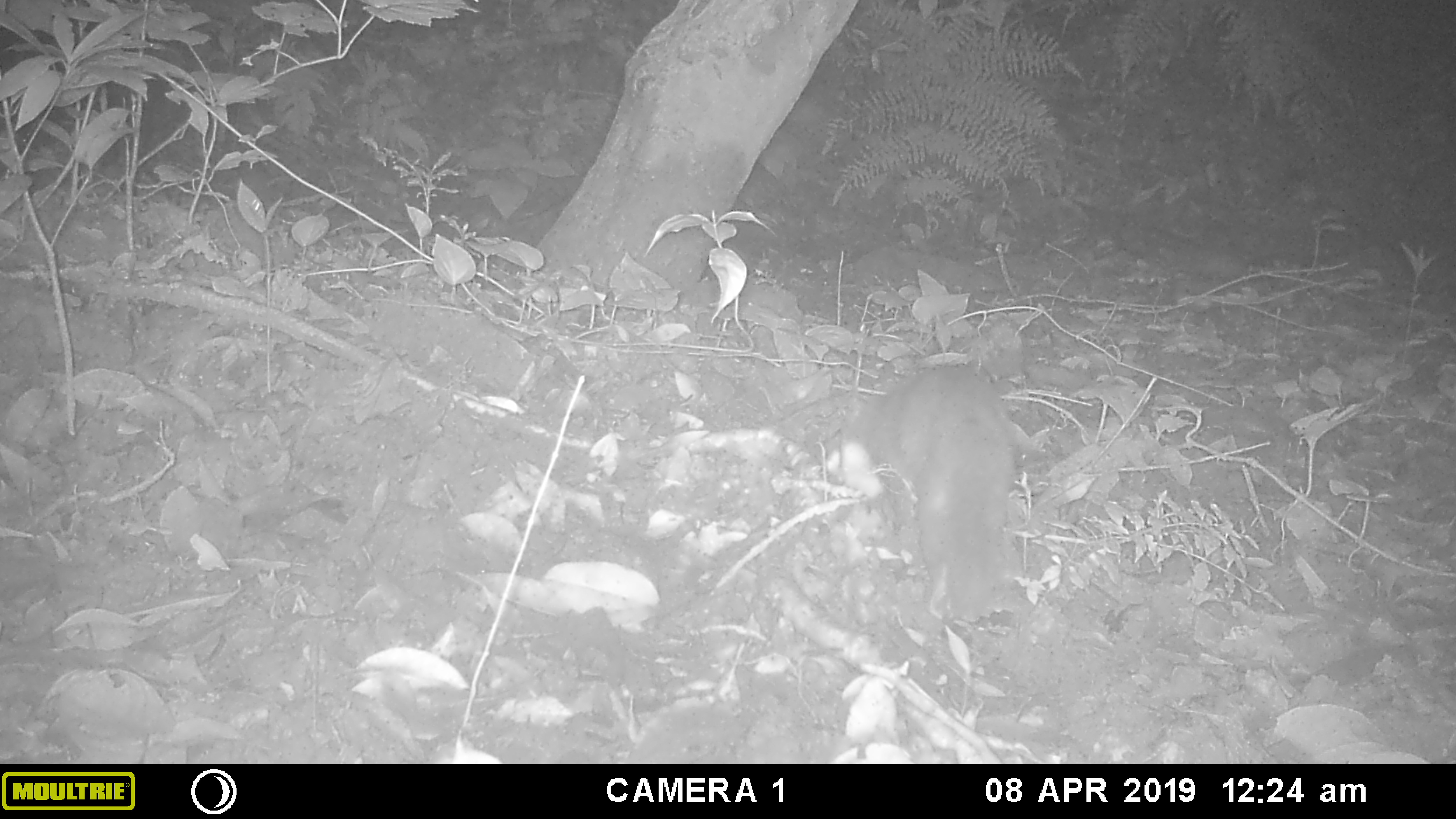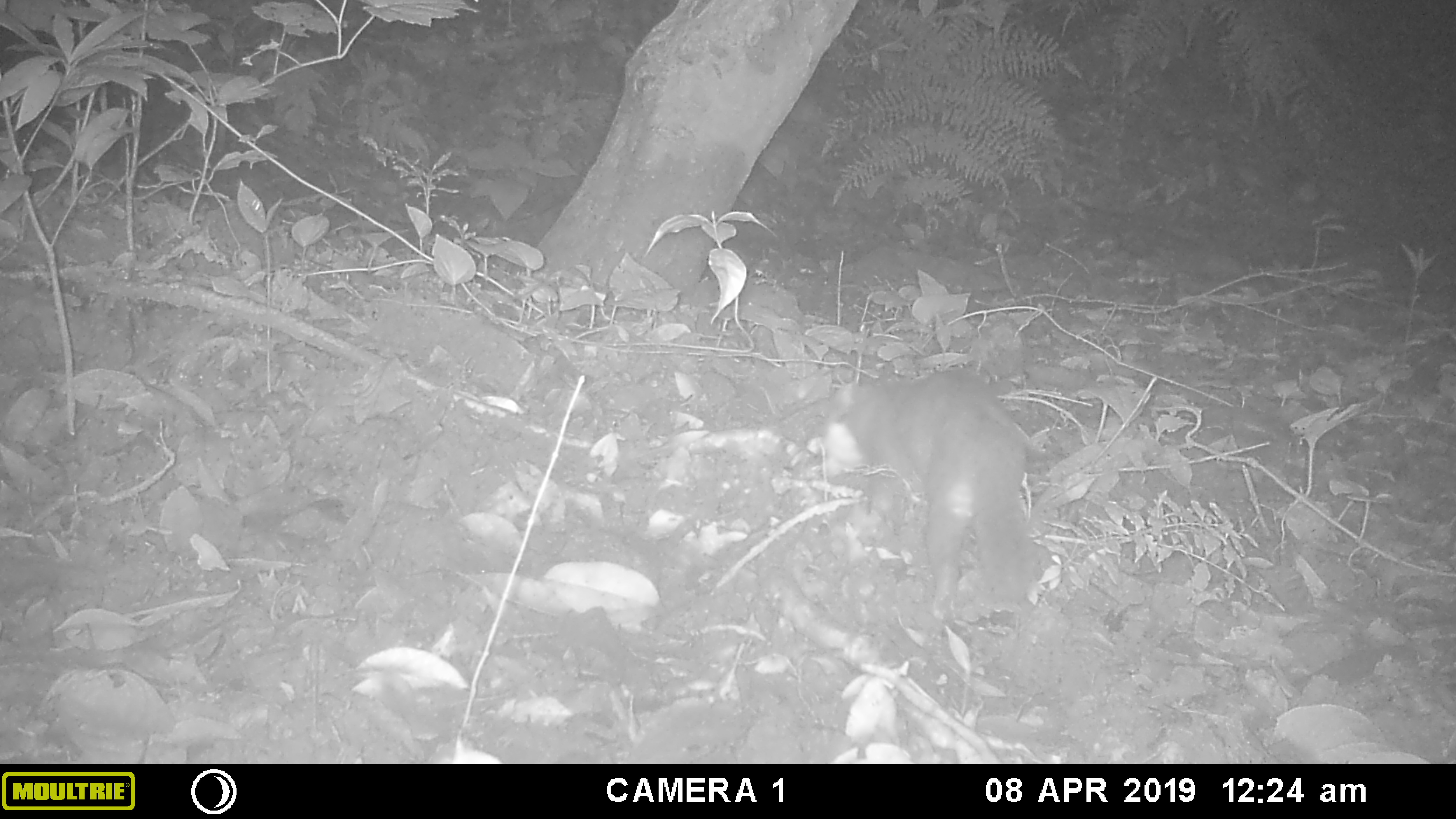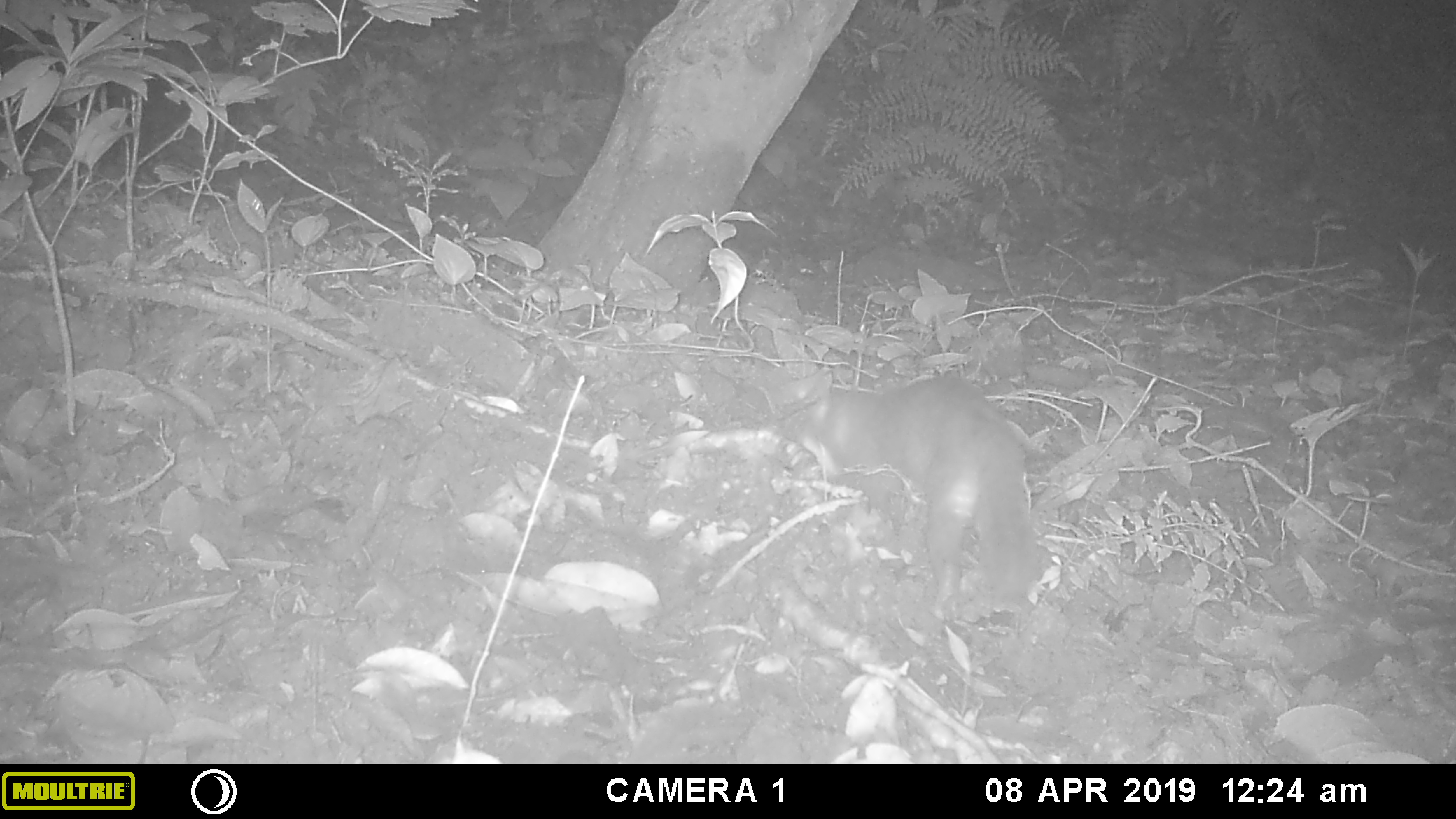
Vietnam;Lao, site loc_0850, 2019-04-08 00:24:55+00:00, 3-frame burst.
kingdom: Animalia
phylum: Chordata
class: Mammalia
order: Carnivora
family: Mustelidae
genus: Melogale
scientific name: Melogale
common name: ferret badger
Ferret badger (Melogale). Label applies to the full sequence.